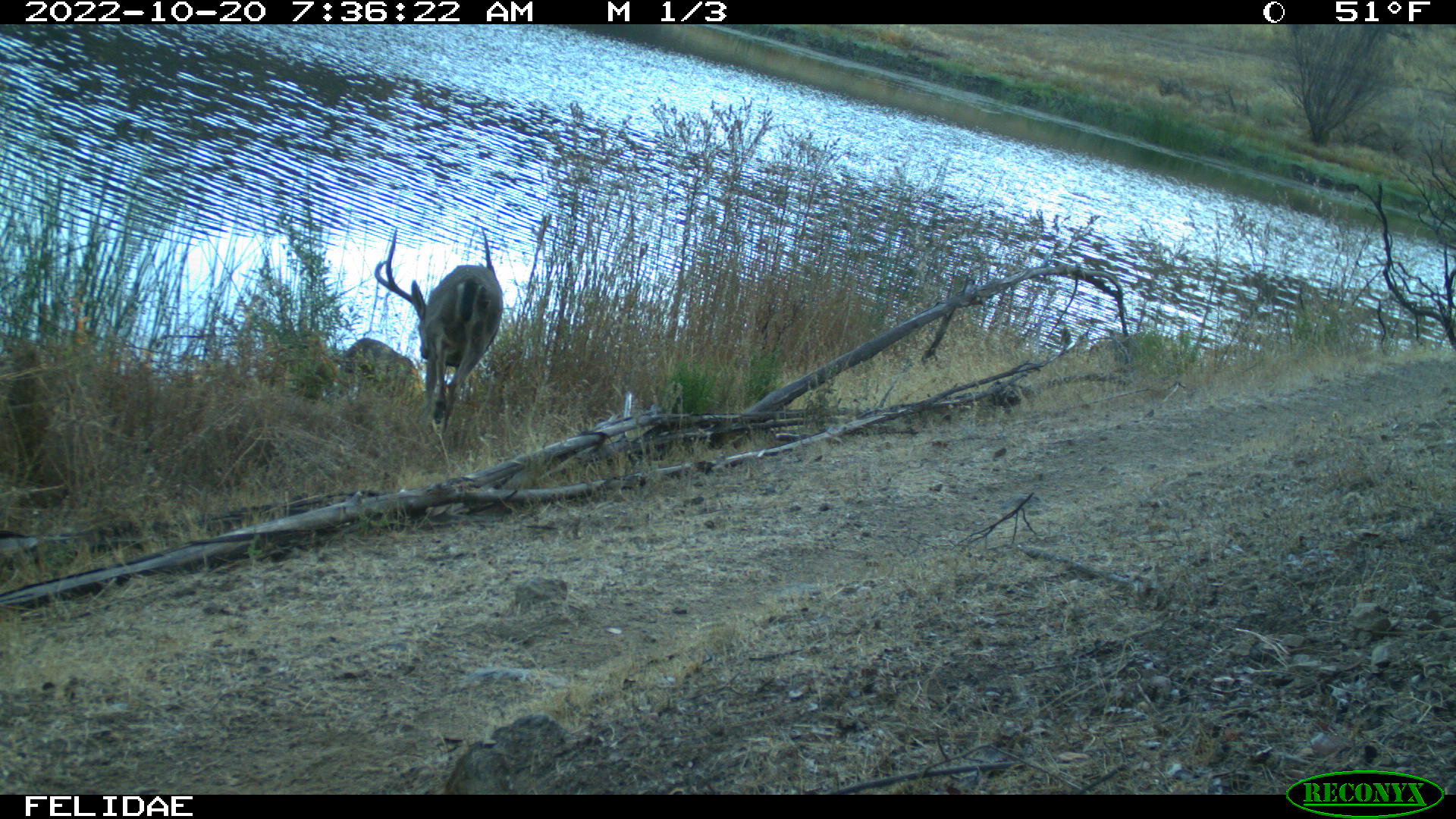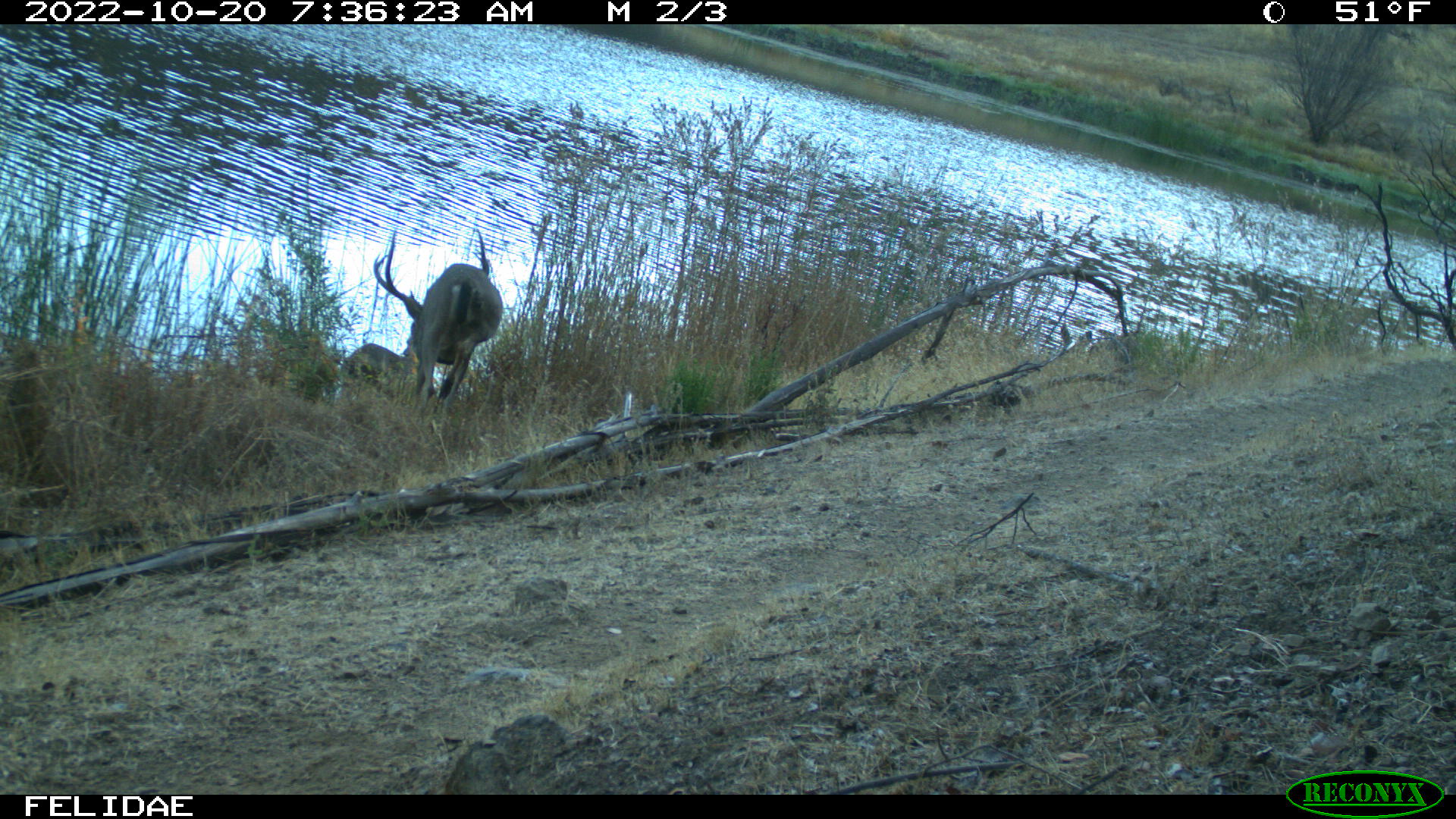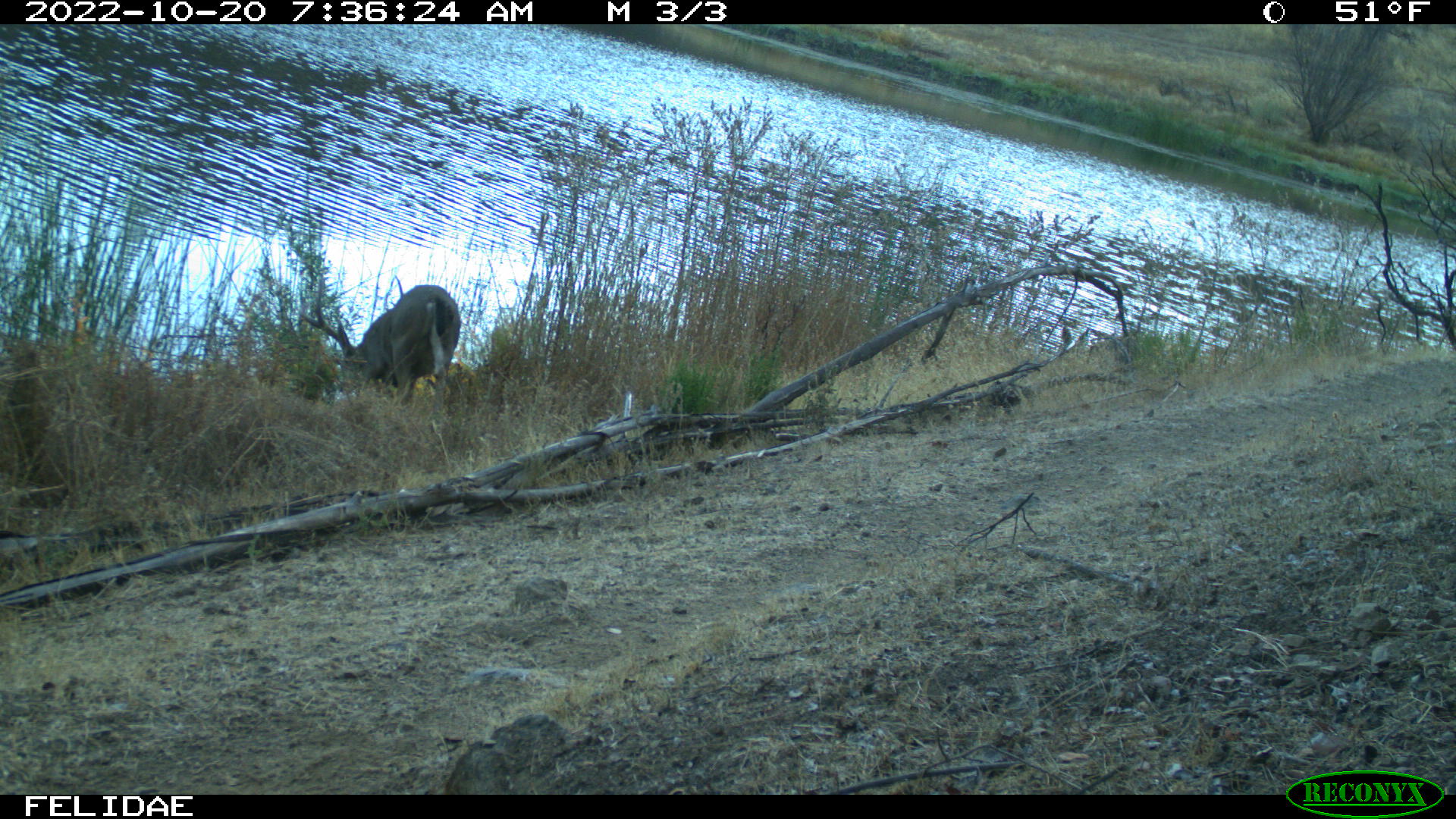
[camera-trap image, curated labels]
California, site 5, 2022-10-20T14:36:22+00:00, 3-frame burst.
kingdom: Animalia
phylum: Chordata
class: Mammalia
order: Artiodactyla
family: Cervidae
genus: Odocoileus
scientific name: Odocoileus hemionus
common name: mule deer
Mule deer (Odocoileus hemionus).